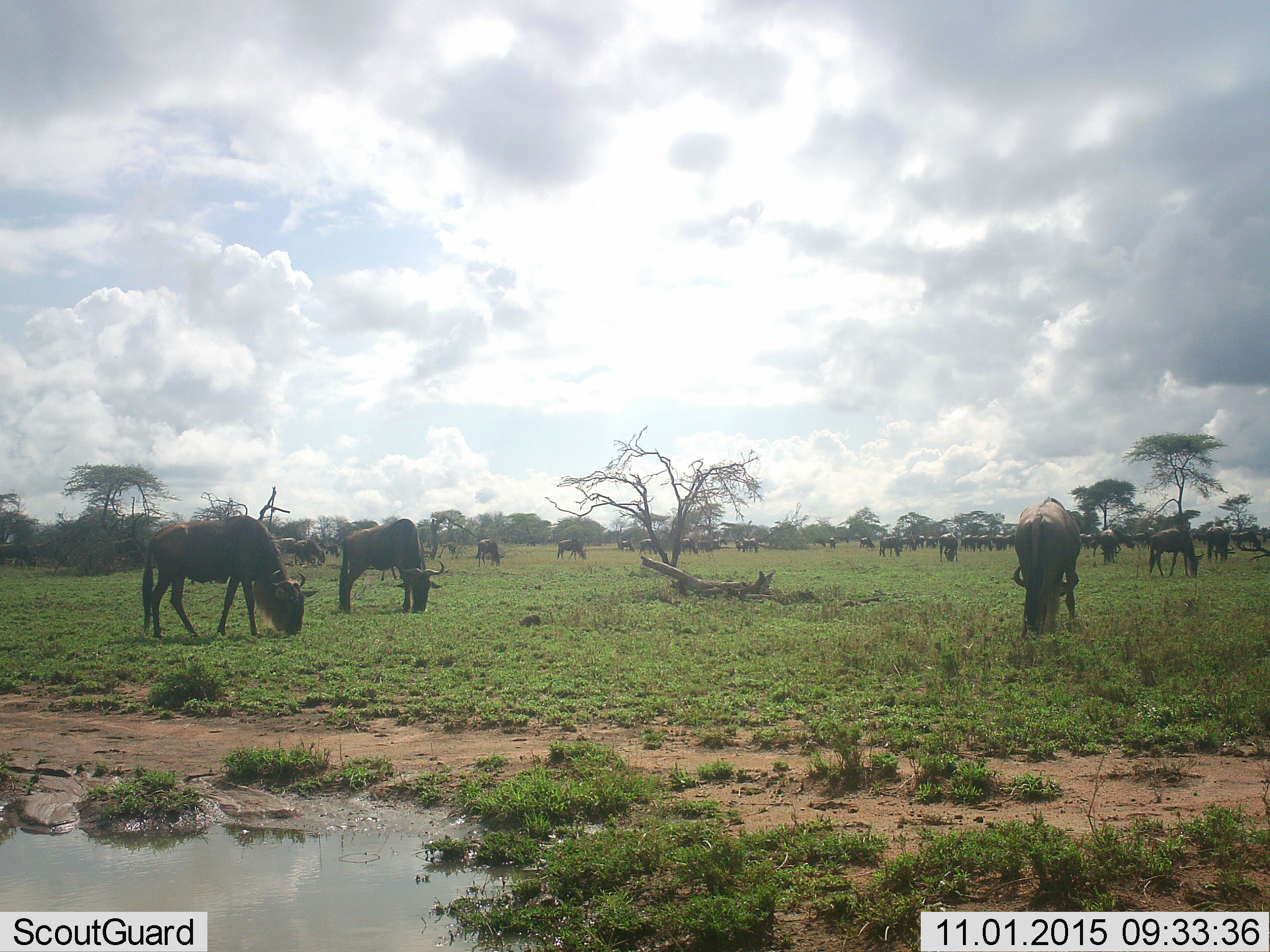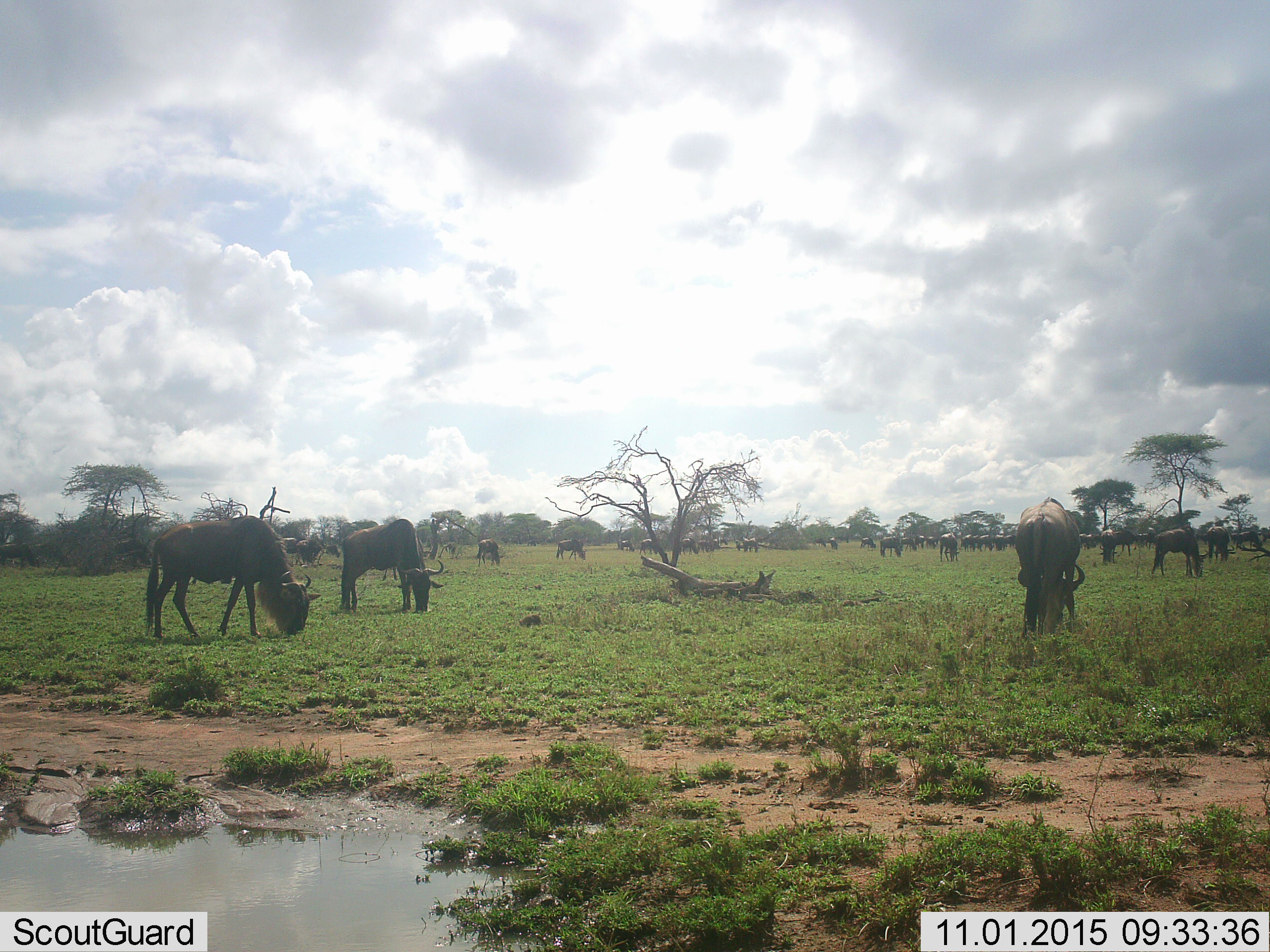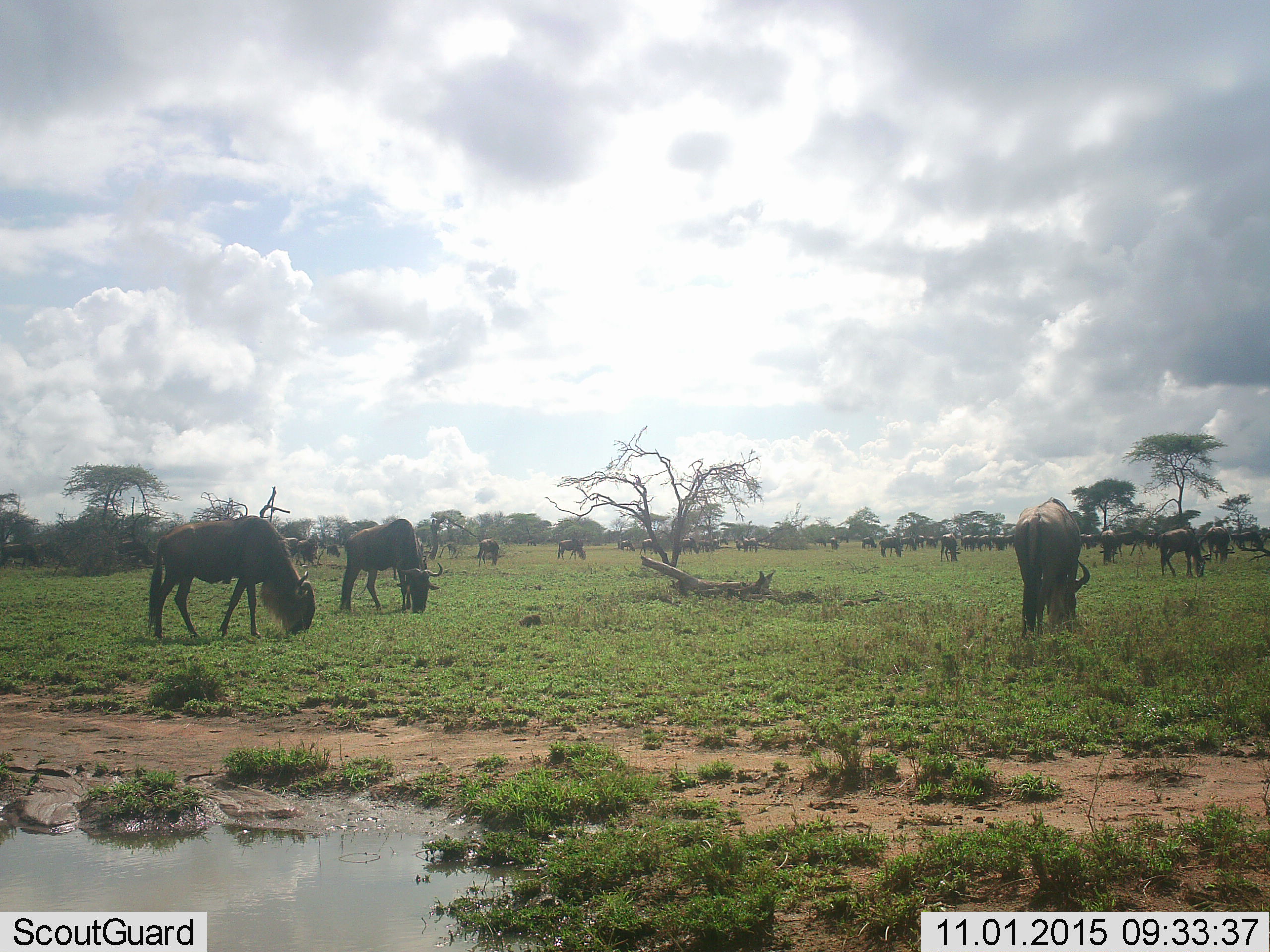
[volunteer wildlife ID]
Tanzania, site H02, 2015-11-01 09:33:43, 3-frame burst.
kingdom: Animalia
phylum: Chordata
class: Mammalia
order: Artiodactyla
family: Bovidae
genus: Connochaetes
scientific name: Connochaetes taurinus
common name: blue wildebeest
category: wildebeest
Wildebeest (blue wildebeest) (Connochaetes taurinus), count 11-50. Behavior (volunteer vote fractions): standing 56%, resting 0%, moving 33%, interacting 11%. Young present (vote fraction): 0%. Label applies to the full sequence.